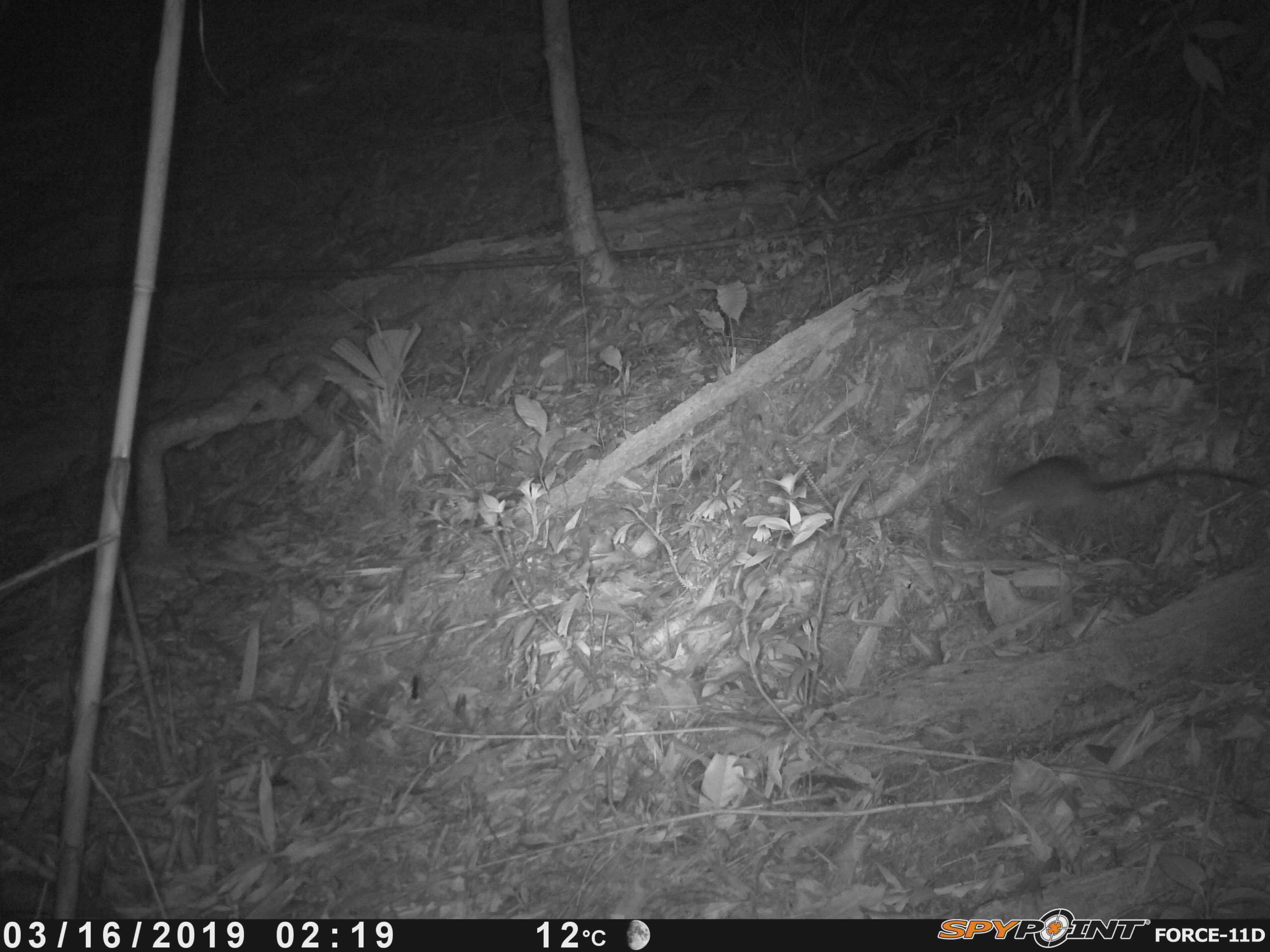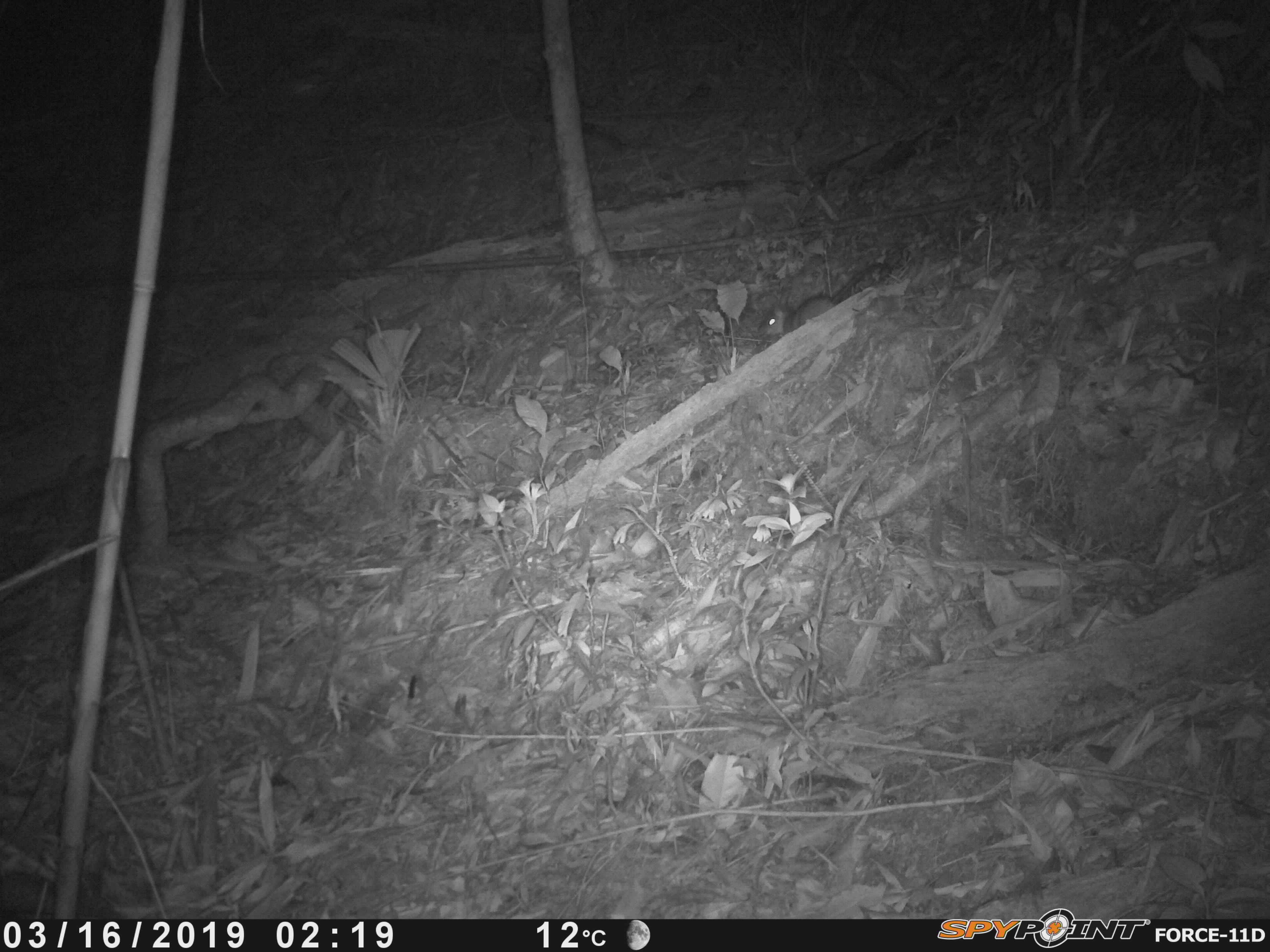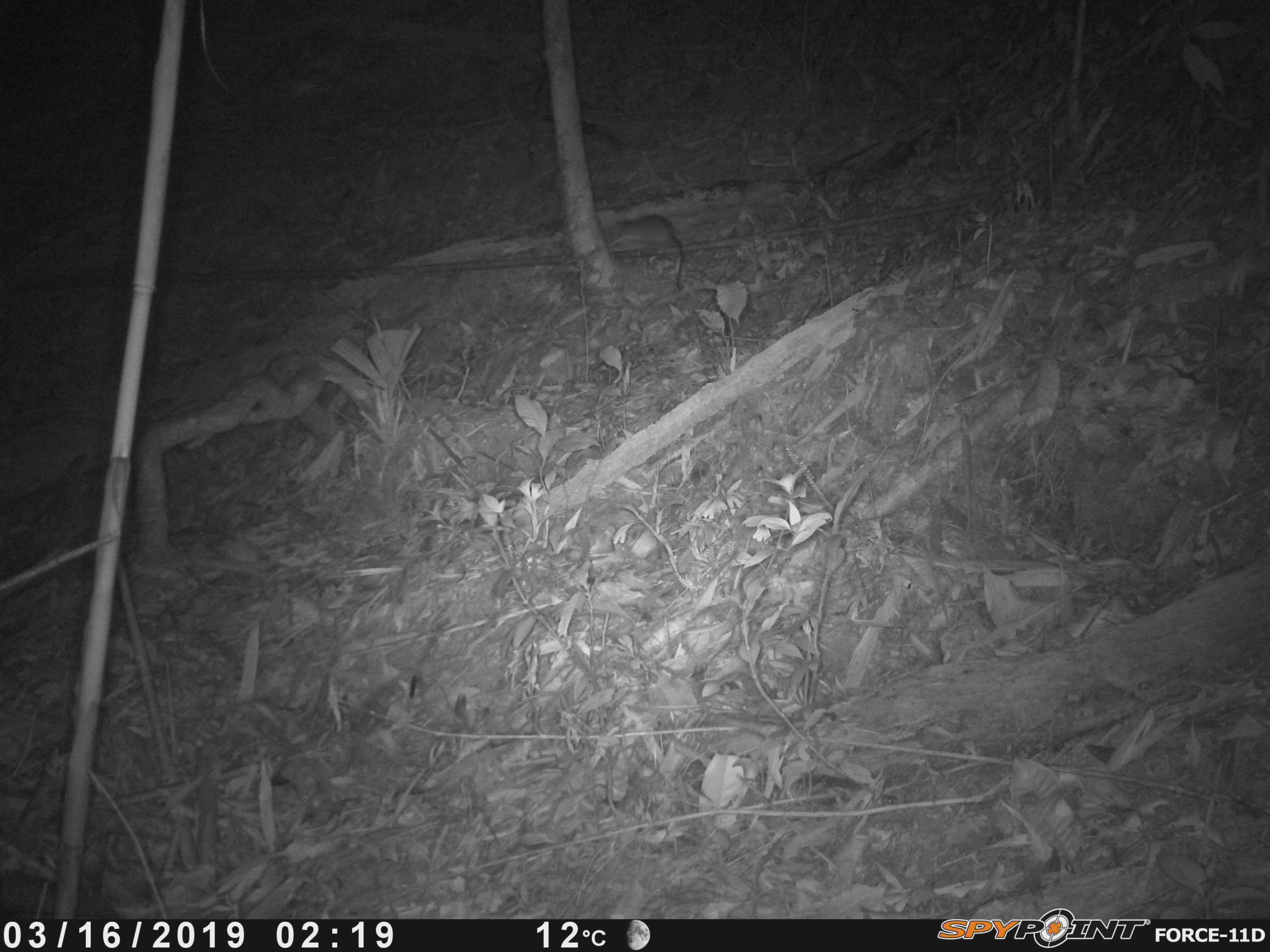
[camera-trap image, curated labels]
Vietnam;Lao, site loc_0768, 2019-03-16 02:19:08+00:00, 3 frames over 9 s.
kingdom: Animalia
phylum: Chordata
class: Mammalia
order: Rodentia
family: Muridae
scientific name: Muridae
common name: old-world mice and rats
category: unidentified murid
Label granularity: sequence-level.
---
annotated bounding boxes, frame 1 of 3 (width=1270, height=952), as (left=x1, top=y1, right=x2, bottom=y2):
unidentified murid: (left=978, top=453, right=1270, bottom=536)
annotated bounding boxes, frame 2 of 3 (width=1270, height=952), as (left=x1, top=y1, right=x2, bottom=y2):
unidentified murid: (left=757, top=262, right=884, bottom=338)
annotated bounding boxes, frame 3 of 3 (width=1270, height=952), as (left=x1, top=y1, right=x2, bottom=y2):
unidentified murid: (left=606, top=213, right=684, bottom=291)